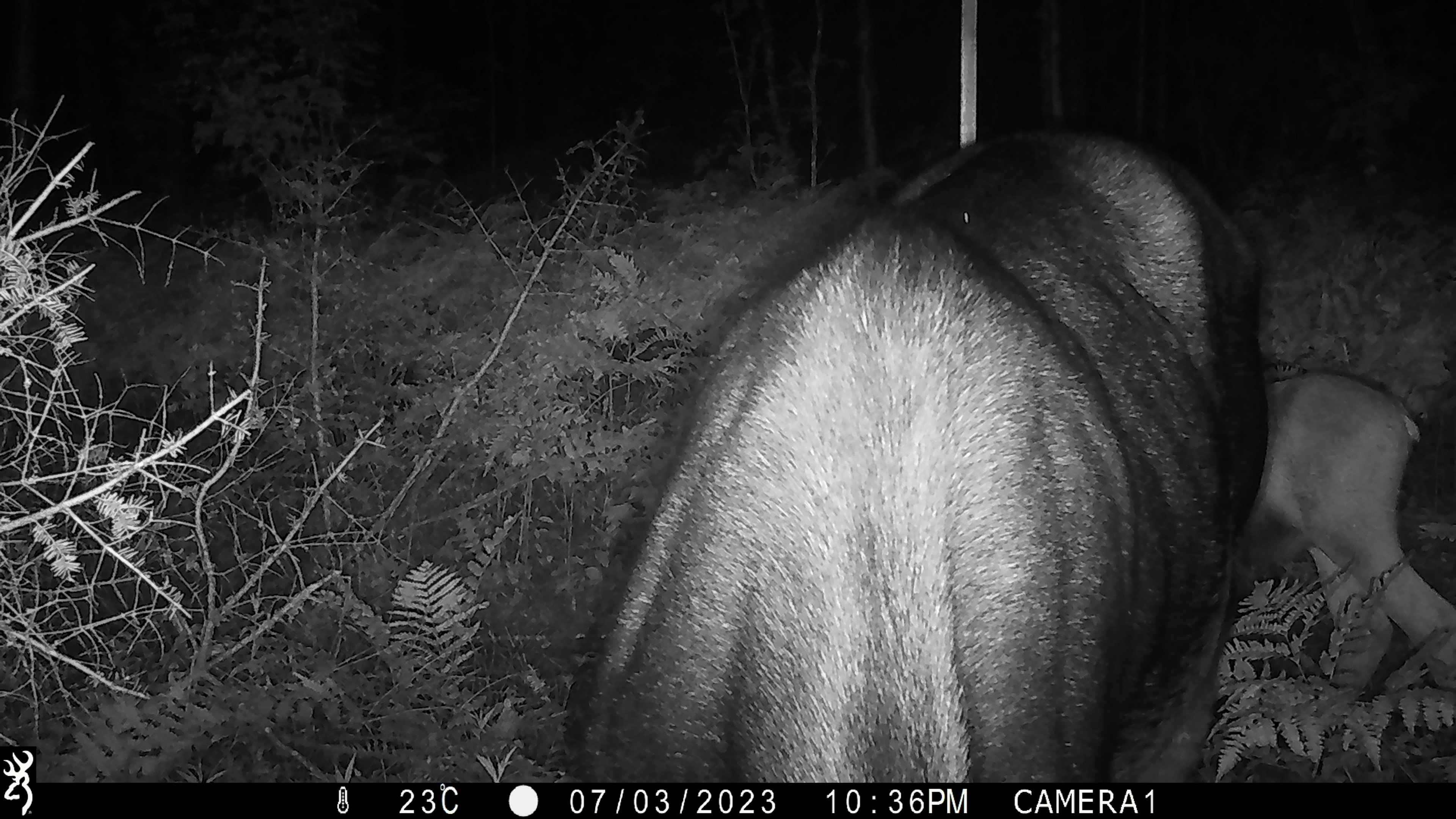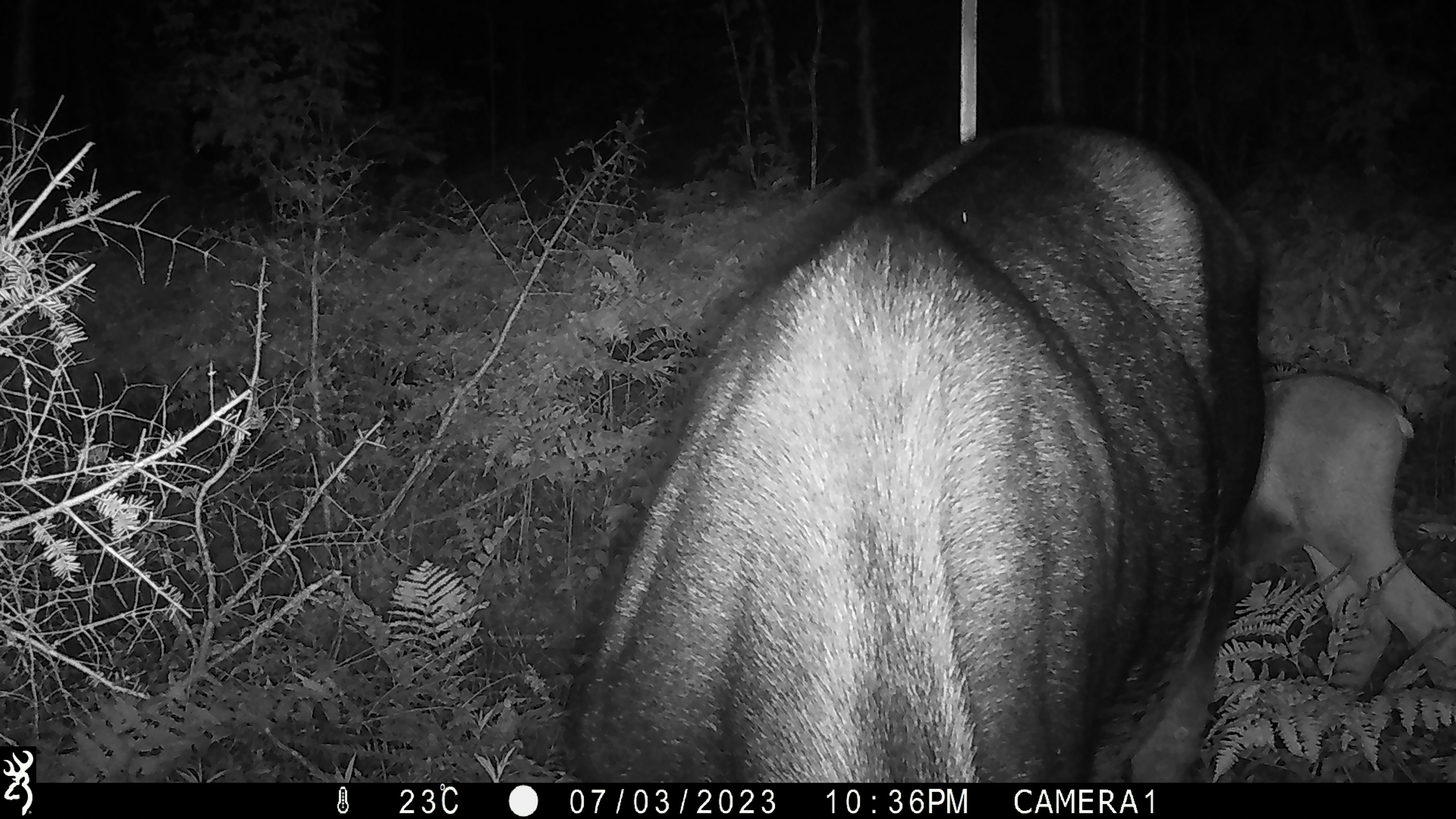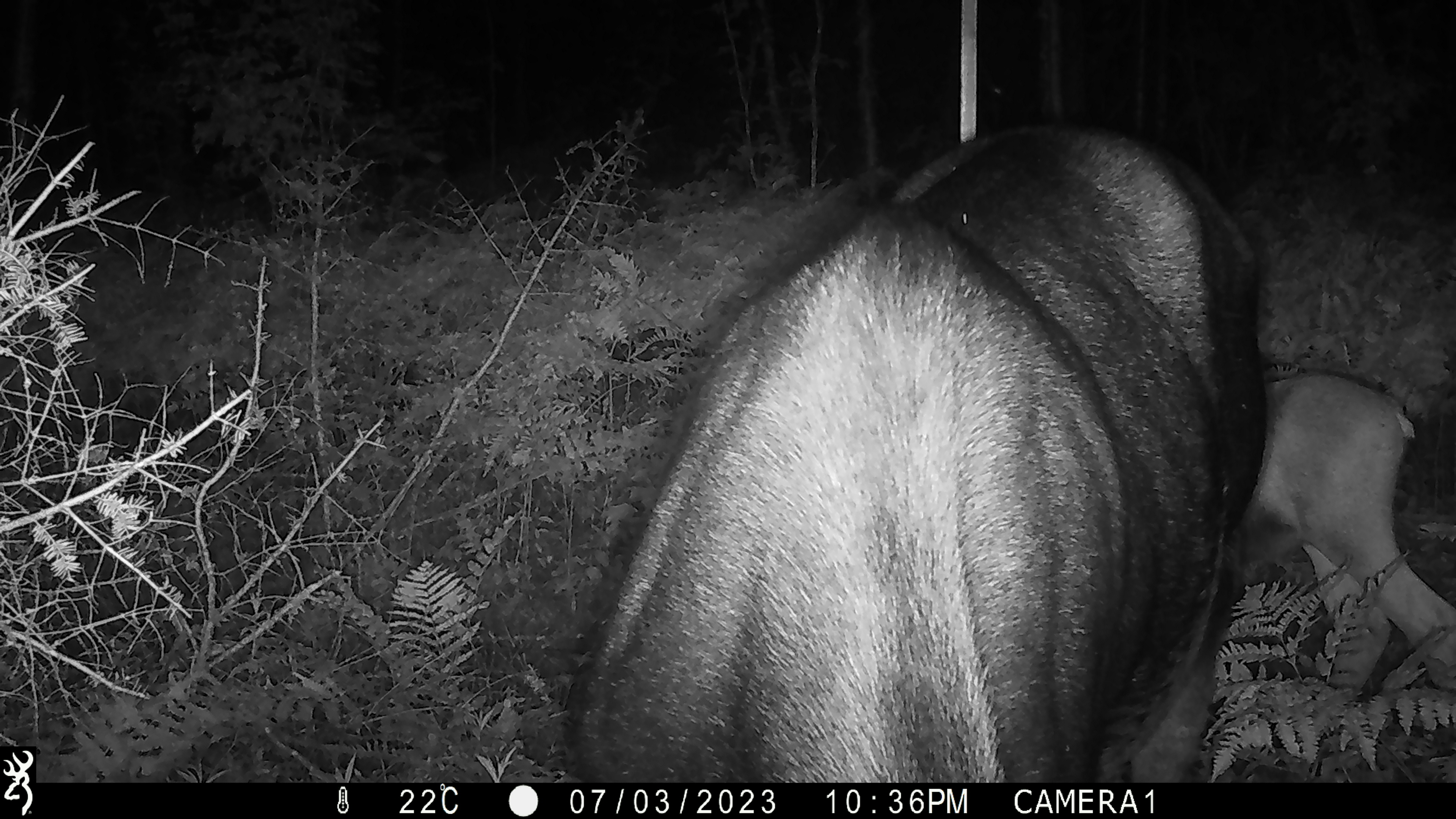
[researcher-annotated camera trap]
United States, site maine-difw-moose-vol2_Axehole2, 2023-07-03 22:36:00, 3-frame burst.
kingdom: Animalia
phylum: Chordata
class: Mammalia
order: Artiodactyla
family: Cervidae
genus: Alces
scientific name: Alces alces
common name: moose